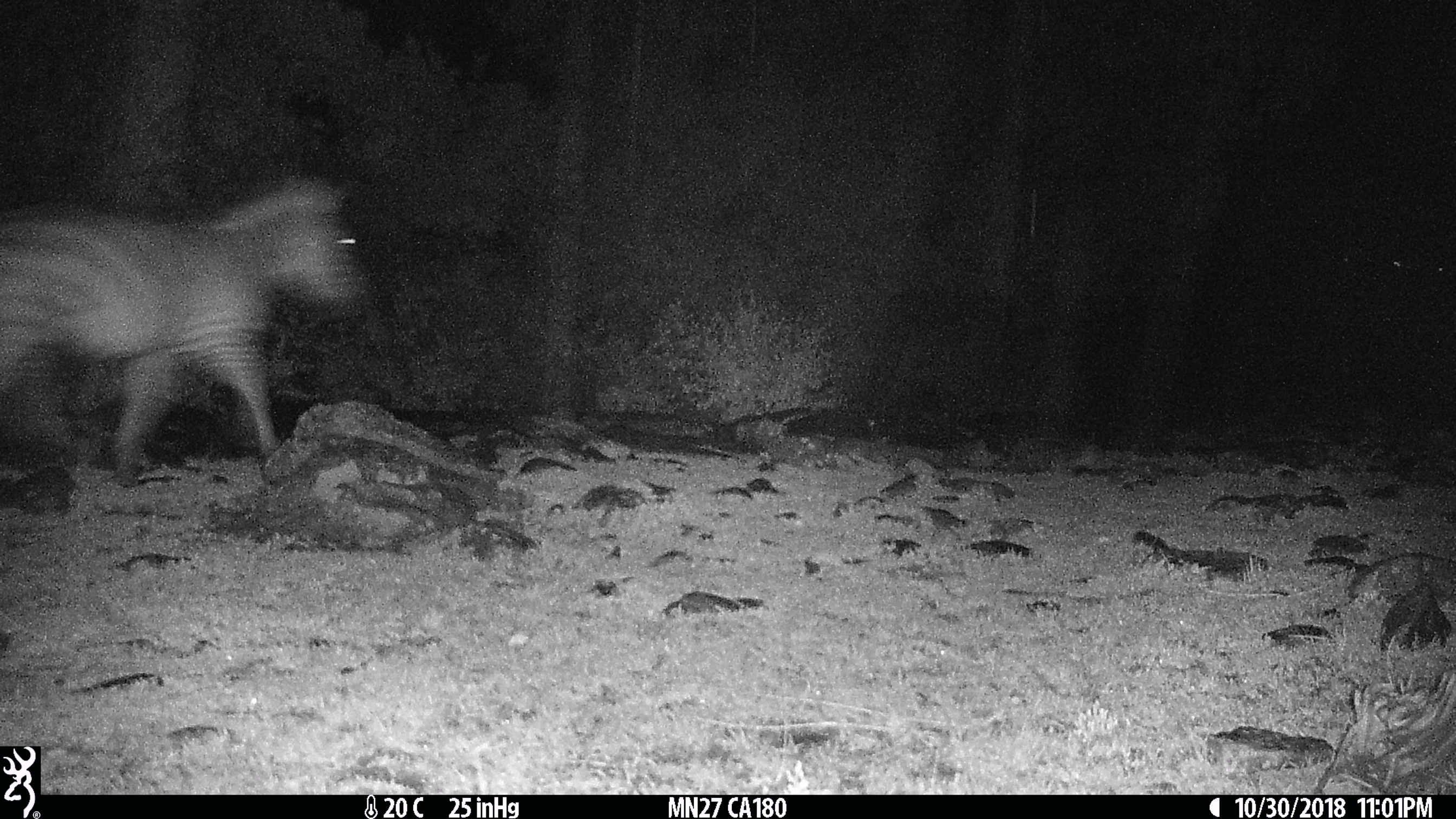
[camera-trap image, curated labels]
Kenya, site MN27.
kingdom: Animalia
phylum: Chordata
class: Mammalia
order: Perissodactyla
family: Equidae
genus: Equus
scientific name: Equus quagga burchellii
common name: burchell's zebra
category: zebra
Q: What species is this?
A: Zebra (burchell's zebra) (Equus quagga burchellii).